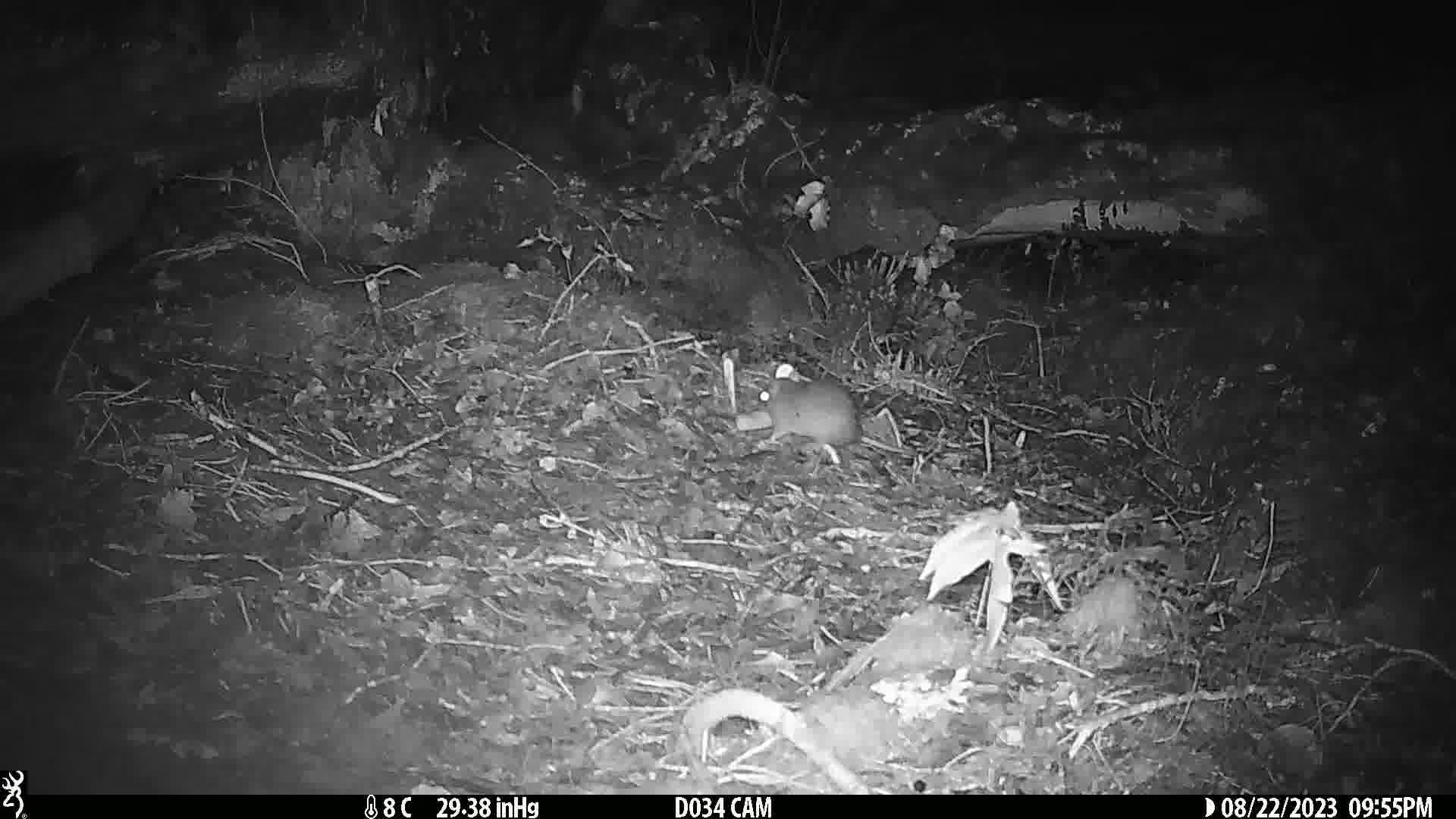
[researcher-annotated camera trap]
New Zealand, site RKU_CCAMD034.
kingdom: Animalia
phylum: Chordata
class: Mammalia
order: Rodentia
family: Muridae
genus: Rattus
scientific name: Rattus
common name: rat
Rat (Rattus).